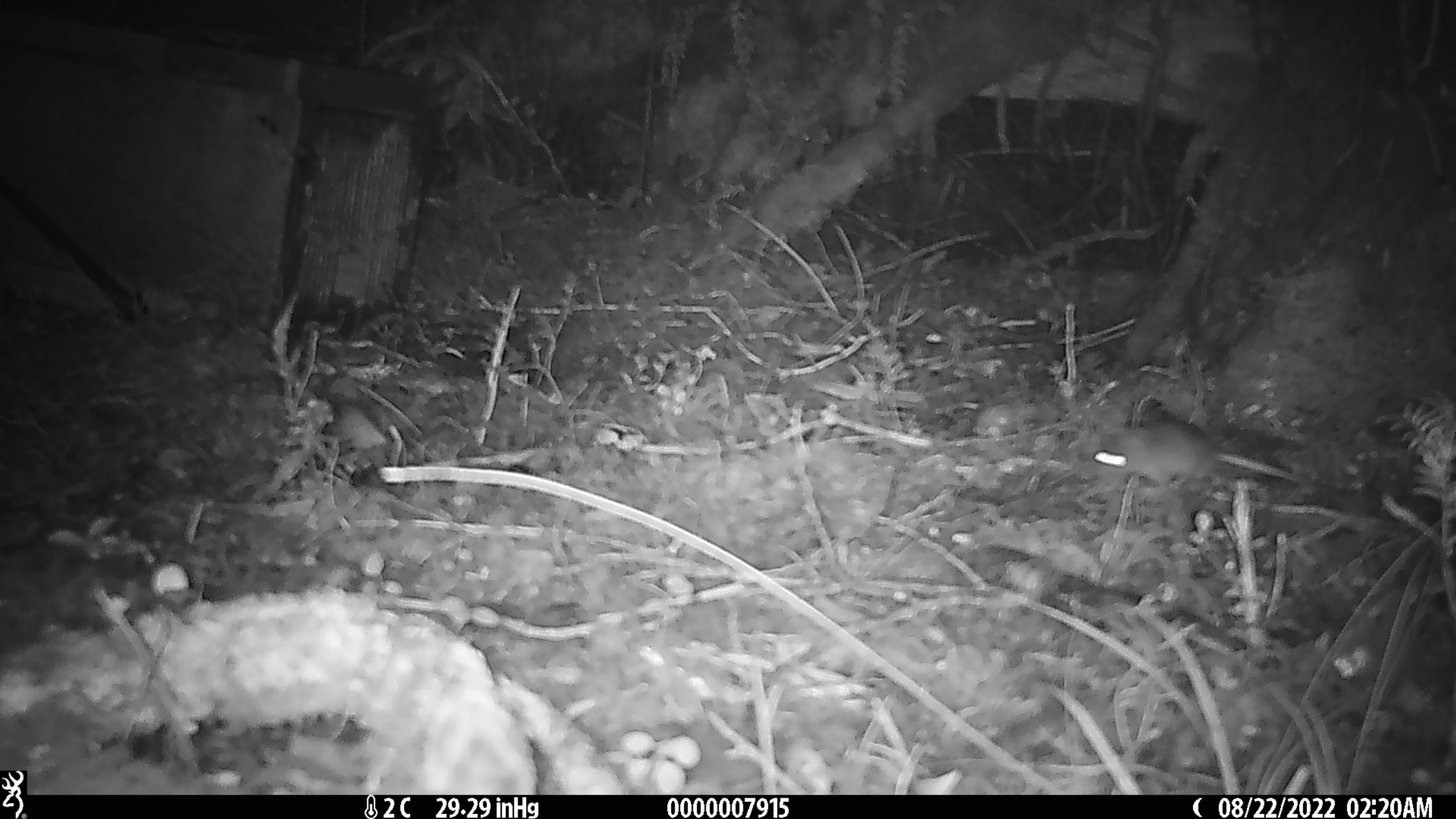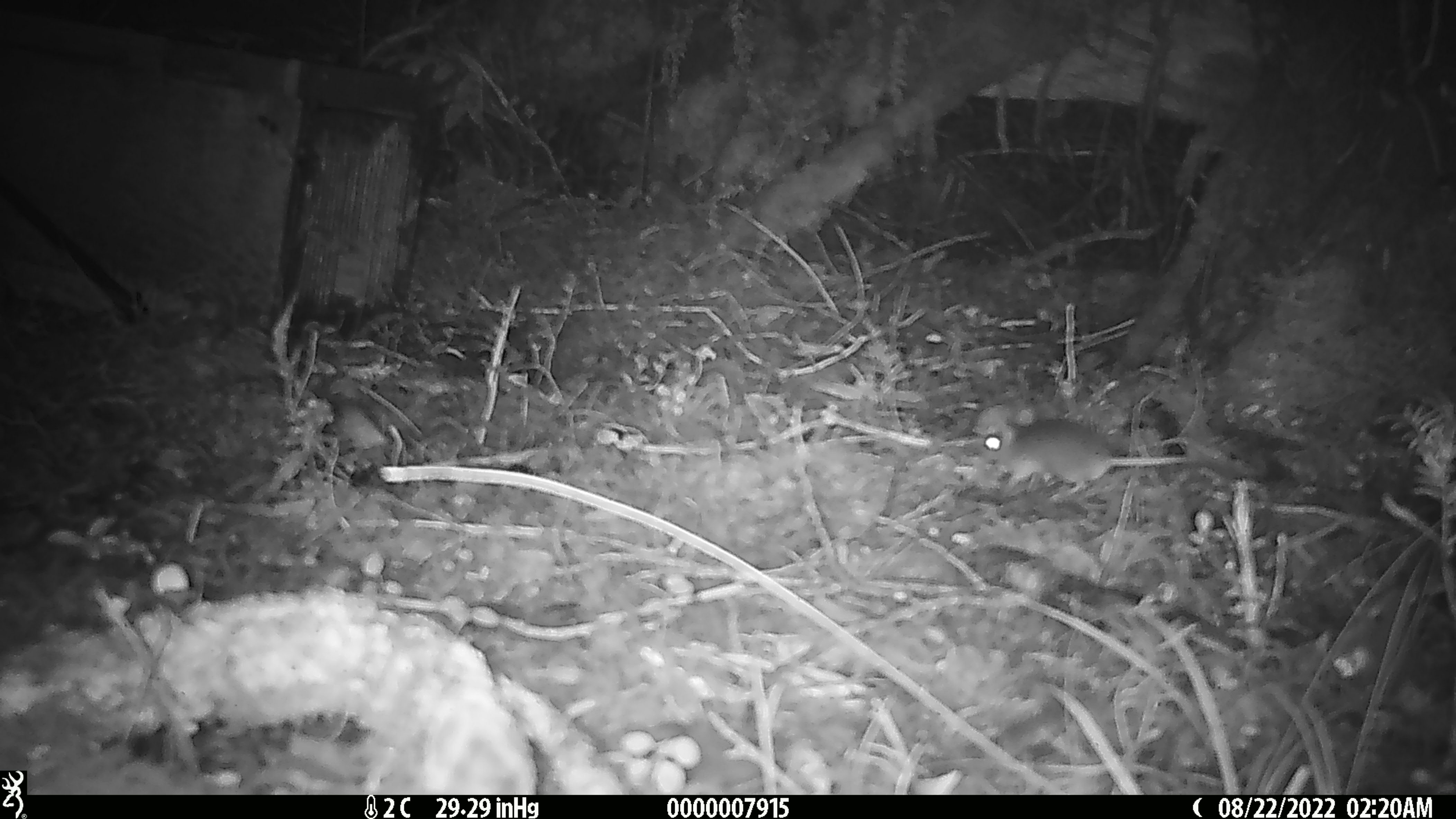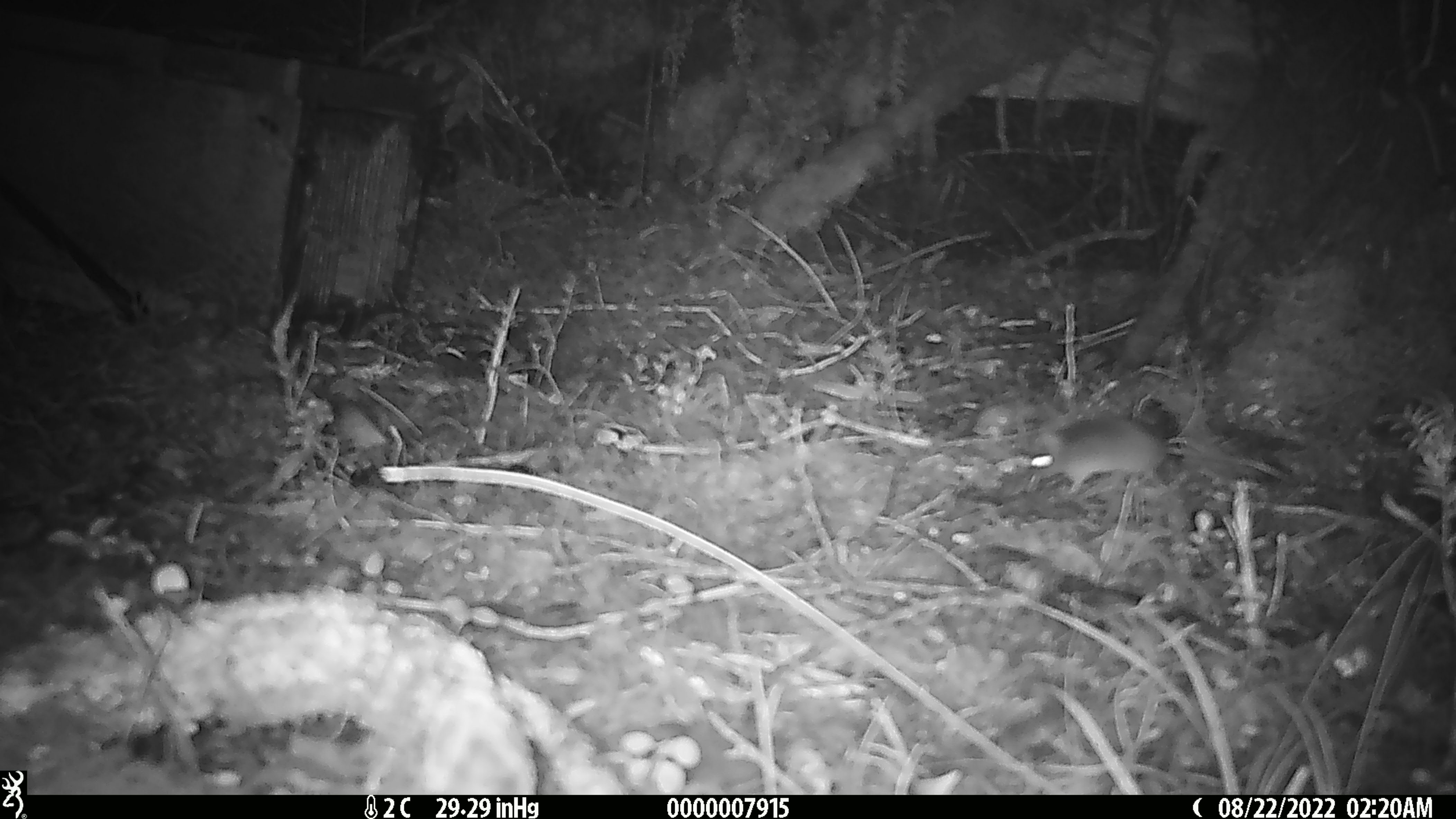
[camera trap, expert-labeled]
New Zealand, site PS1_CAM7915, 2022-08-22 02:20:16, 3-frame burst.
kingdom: Animalia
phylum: Chordata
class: Mammalia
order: Rodentia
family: Muridae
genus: Mus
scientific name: Mus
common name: mouse